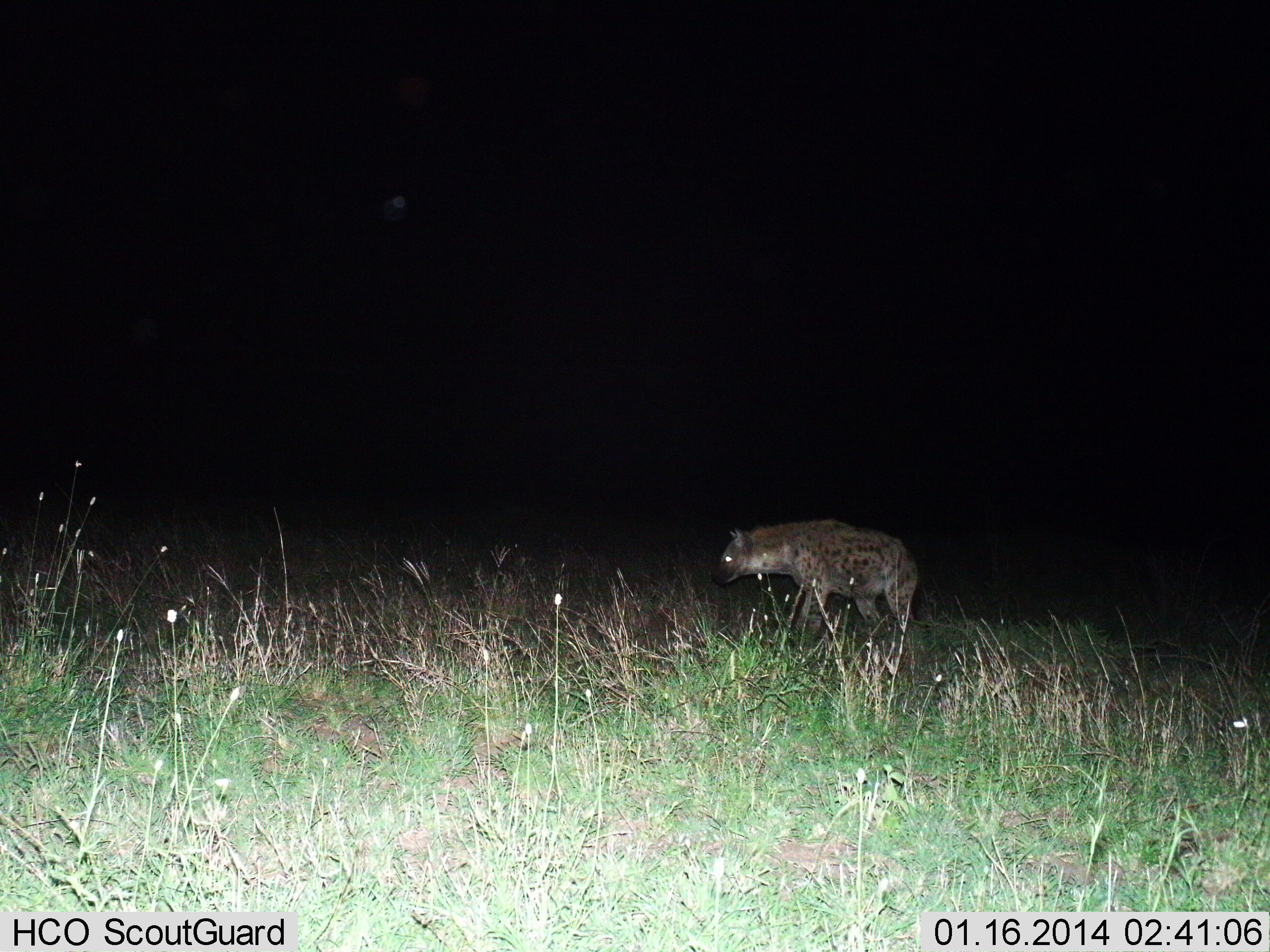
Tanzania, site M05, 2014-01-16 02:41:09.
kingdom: Animalia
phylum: Chordata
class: Mammalia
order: Carnivora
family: Hyaenidae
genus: Crocuta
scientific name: Crocuta crocuta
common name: spotted hyena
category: hyenaspotted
Hyenaspotted (spotted hyena) (Crocuta crocuta), count 1. Behavior (volunteer vote fractions): standing 40%, resting 0%, moving 60%, interacting 0%. Young present (vote fraction): 0%. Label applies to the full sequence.